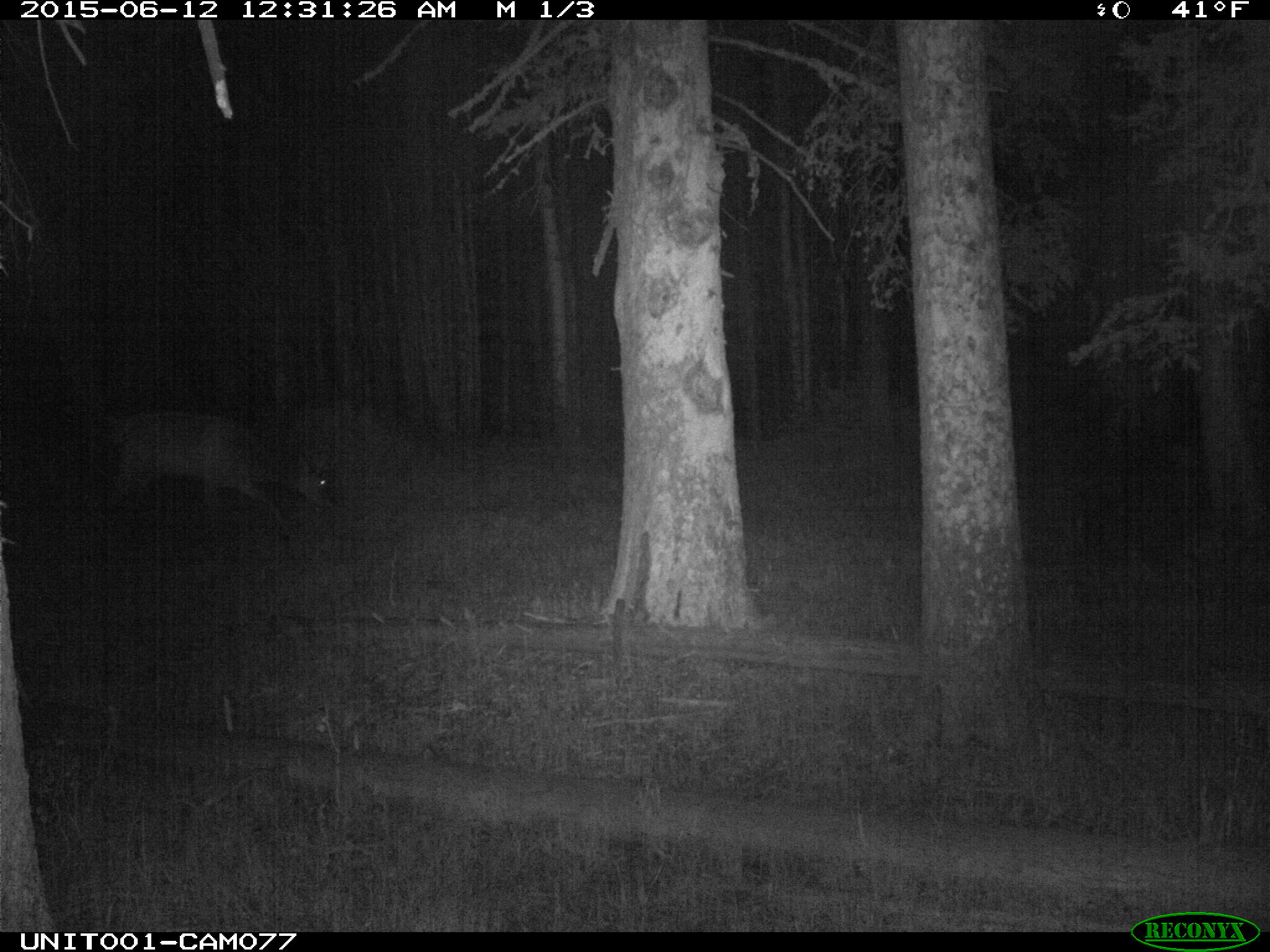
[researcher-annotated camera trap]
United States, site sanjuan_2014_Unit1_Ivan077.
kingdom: Animalia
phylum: Chordata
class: Mammalia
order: Artiodactyla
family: Cervidae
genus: Cervus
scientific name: Cervus elaphus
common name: red deer